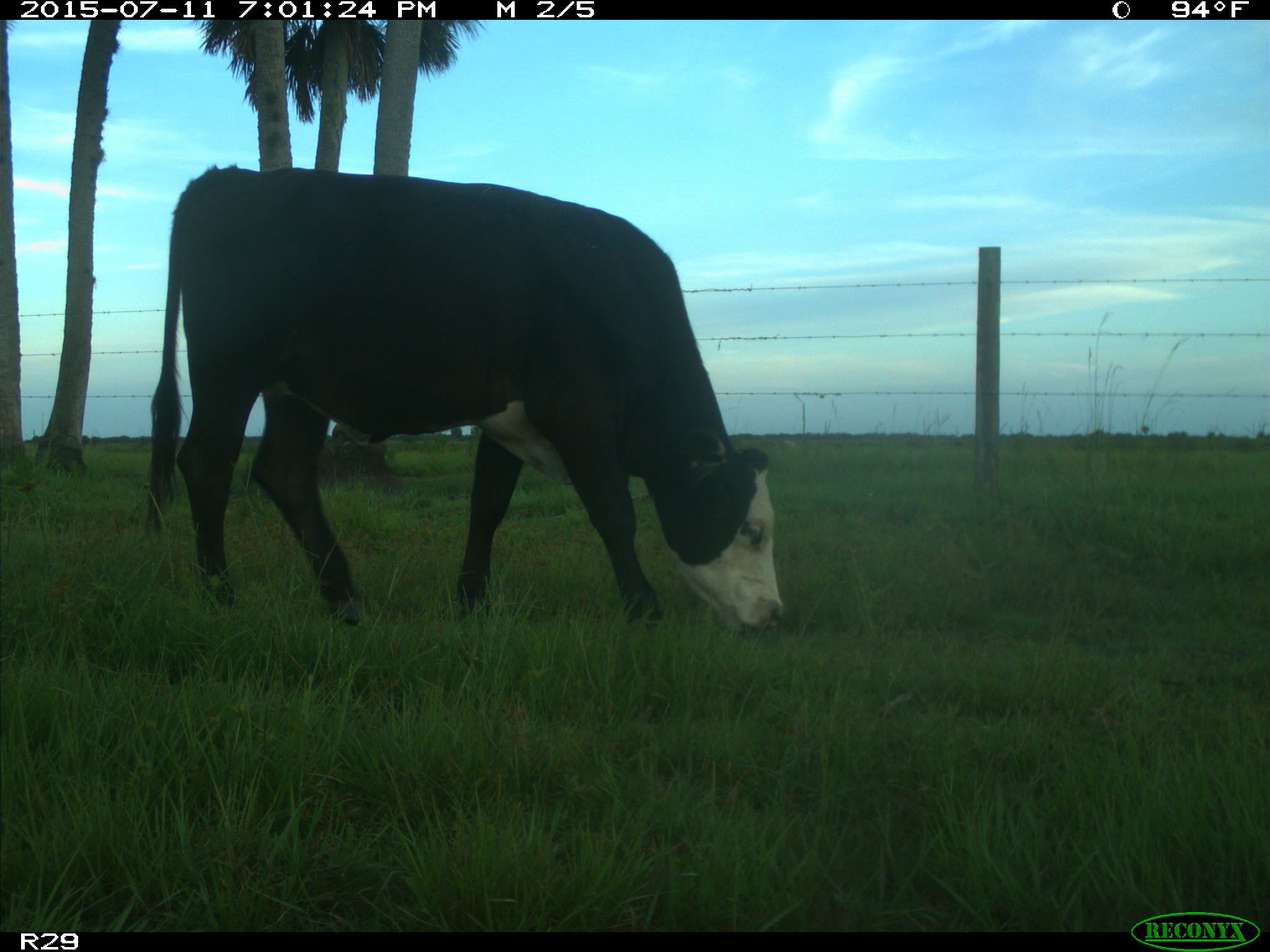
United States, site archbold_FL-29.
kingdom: Animalia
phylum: Chordata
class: Mammalia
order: Artiodactyla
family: Bovidae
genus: Bos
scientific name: Bos taurus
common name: domestic cow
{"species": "Bos taurus (domestic cow)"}